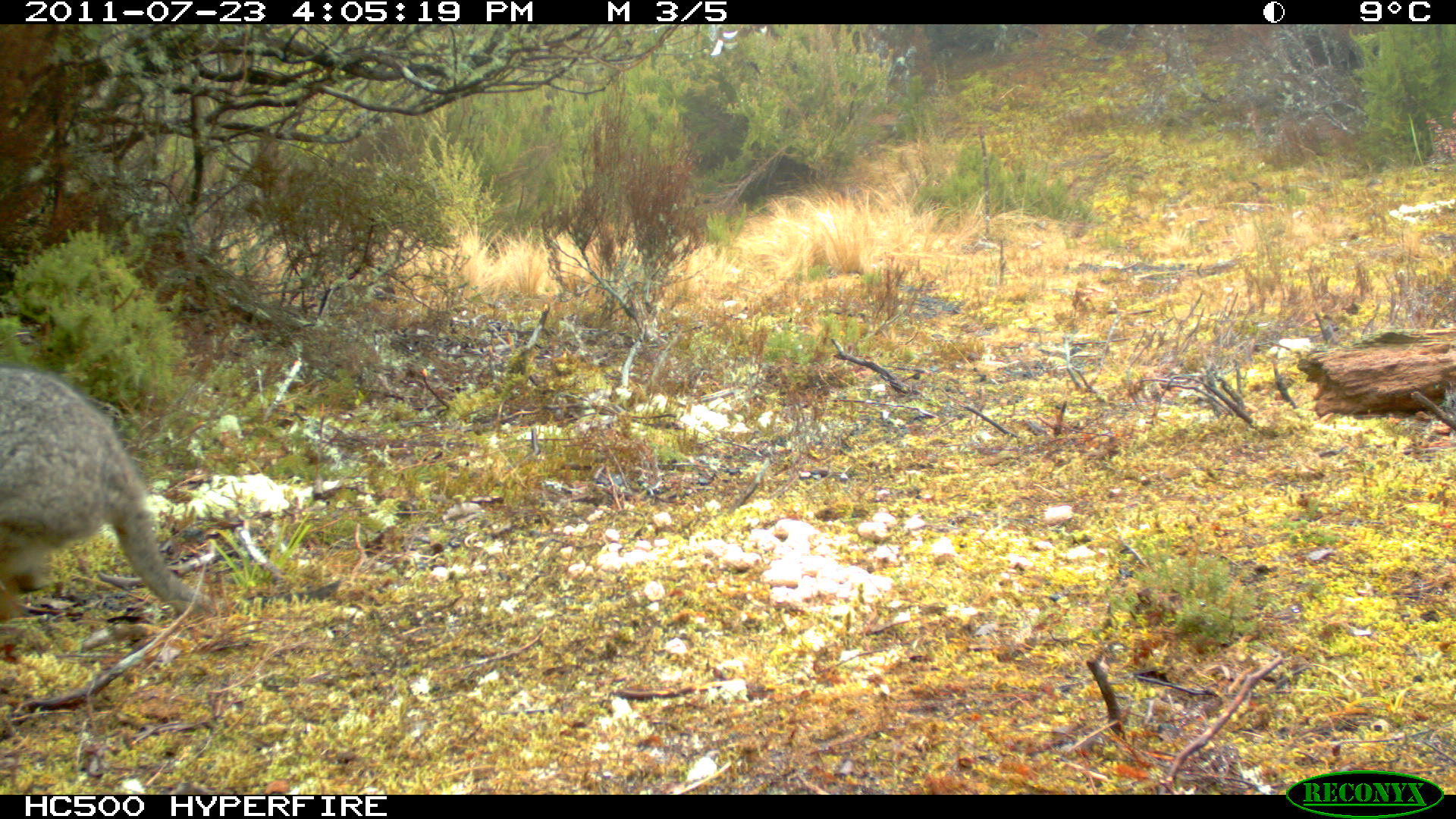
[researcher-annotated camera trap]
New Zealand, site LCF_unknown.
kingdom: Animalia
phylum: Chordata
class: Mammalia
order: Diprotodontia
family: Macropodidae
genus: Notamacropus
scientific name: Notamacropus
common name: wallaby